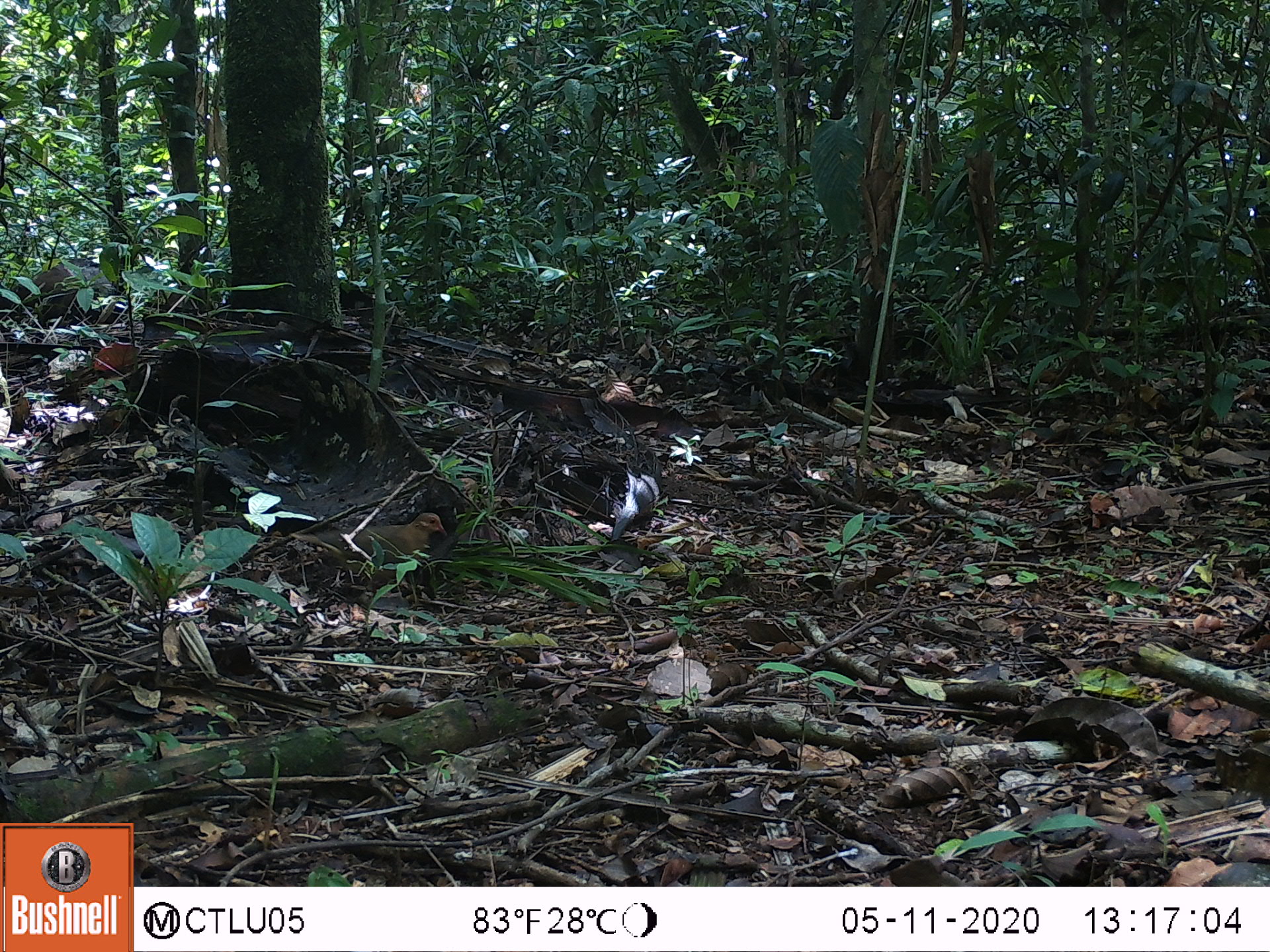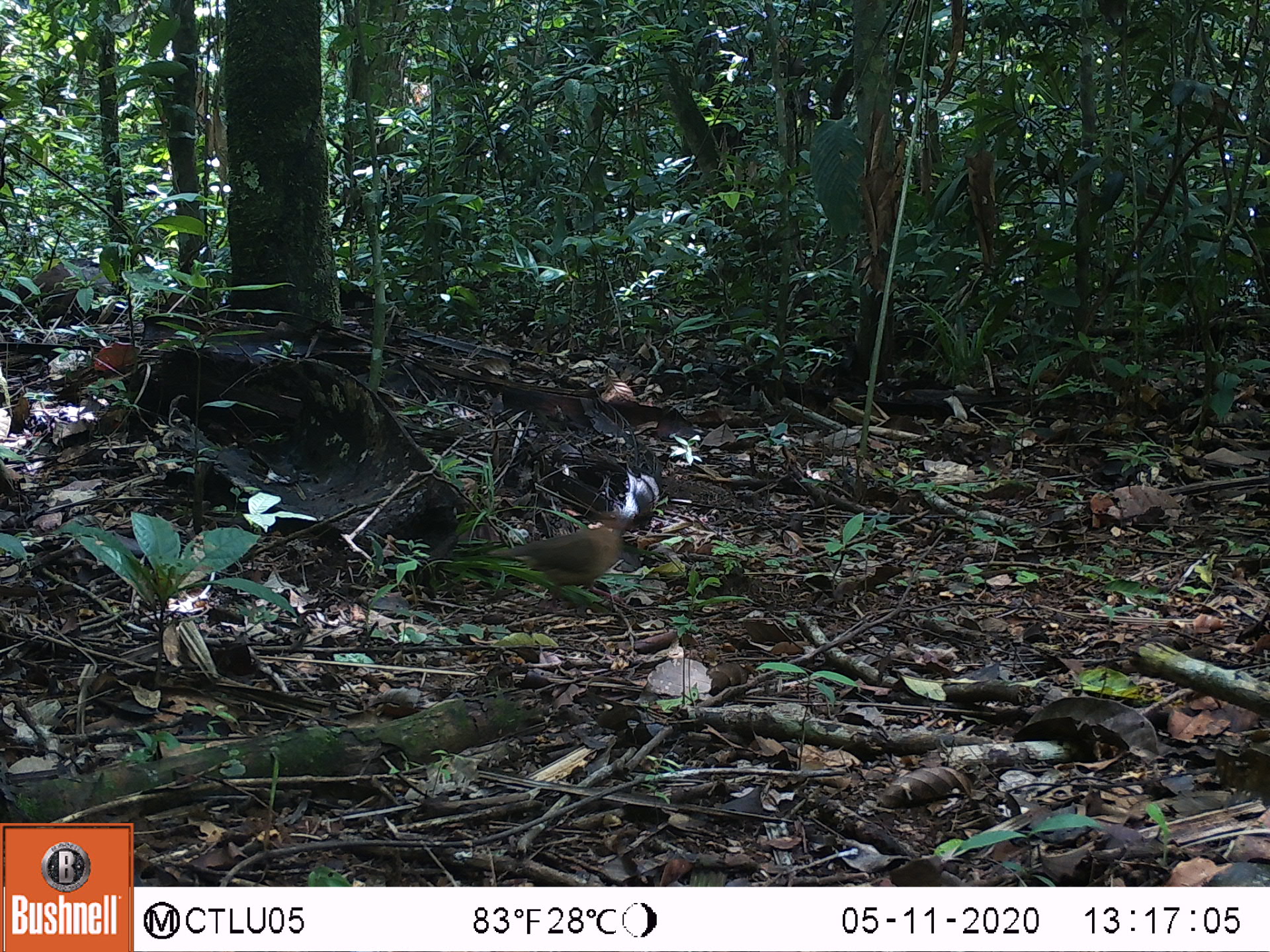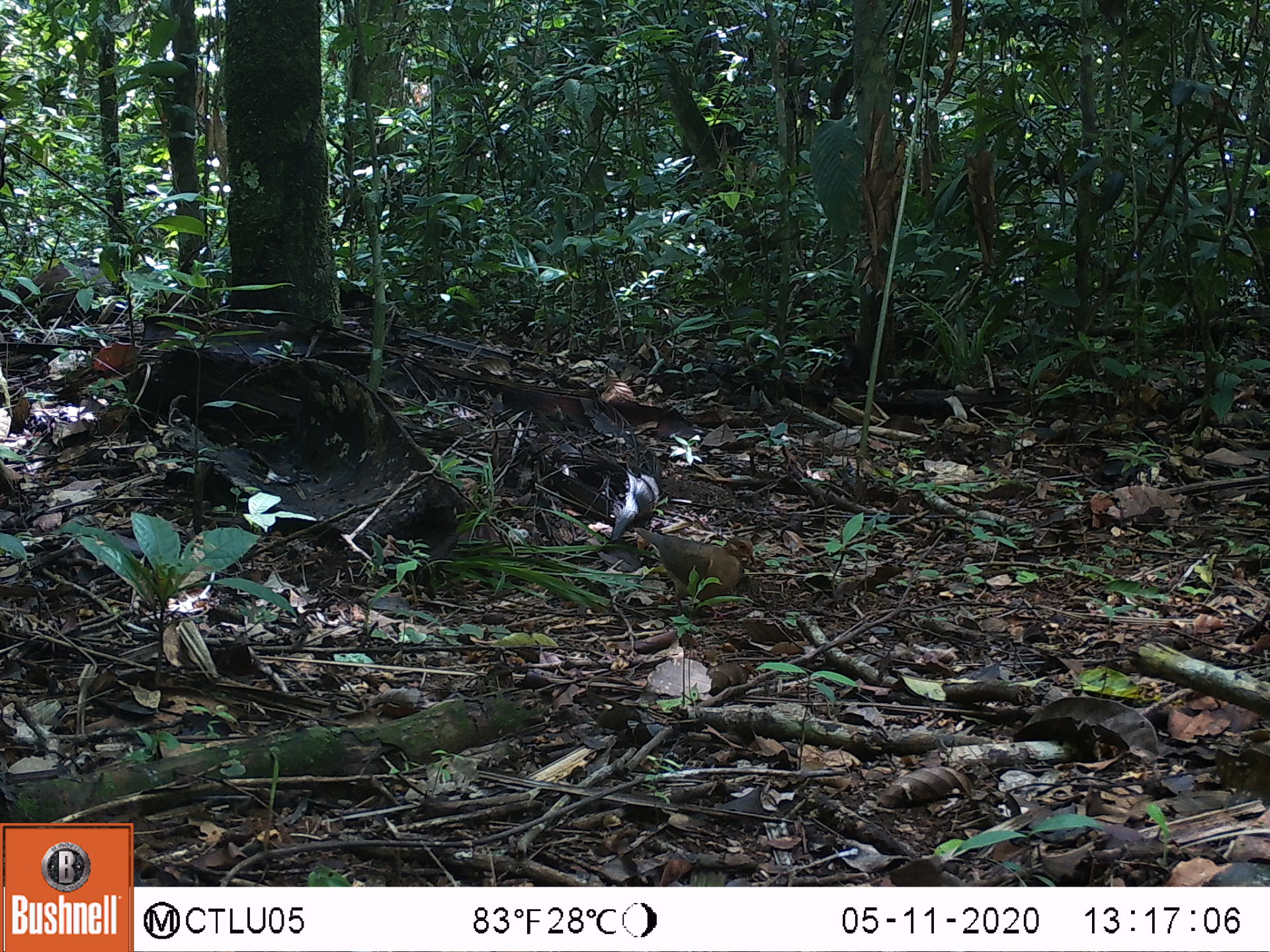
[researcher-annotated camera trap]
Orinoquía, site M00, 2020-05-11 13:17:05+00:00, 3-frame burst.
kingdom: Animalia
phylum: Chordata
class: Aves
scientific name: Aves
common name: bird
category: unknown bird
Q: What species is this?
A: Unknown bird (bird) (Aves).